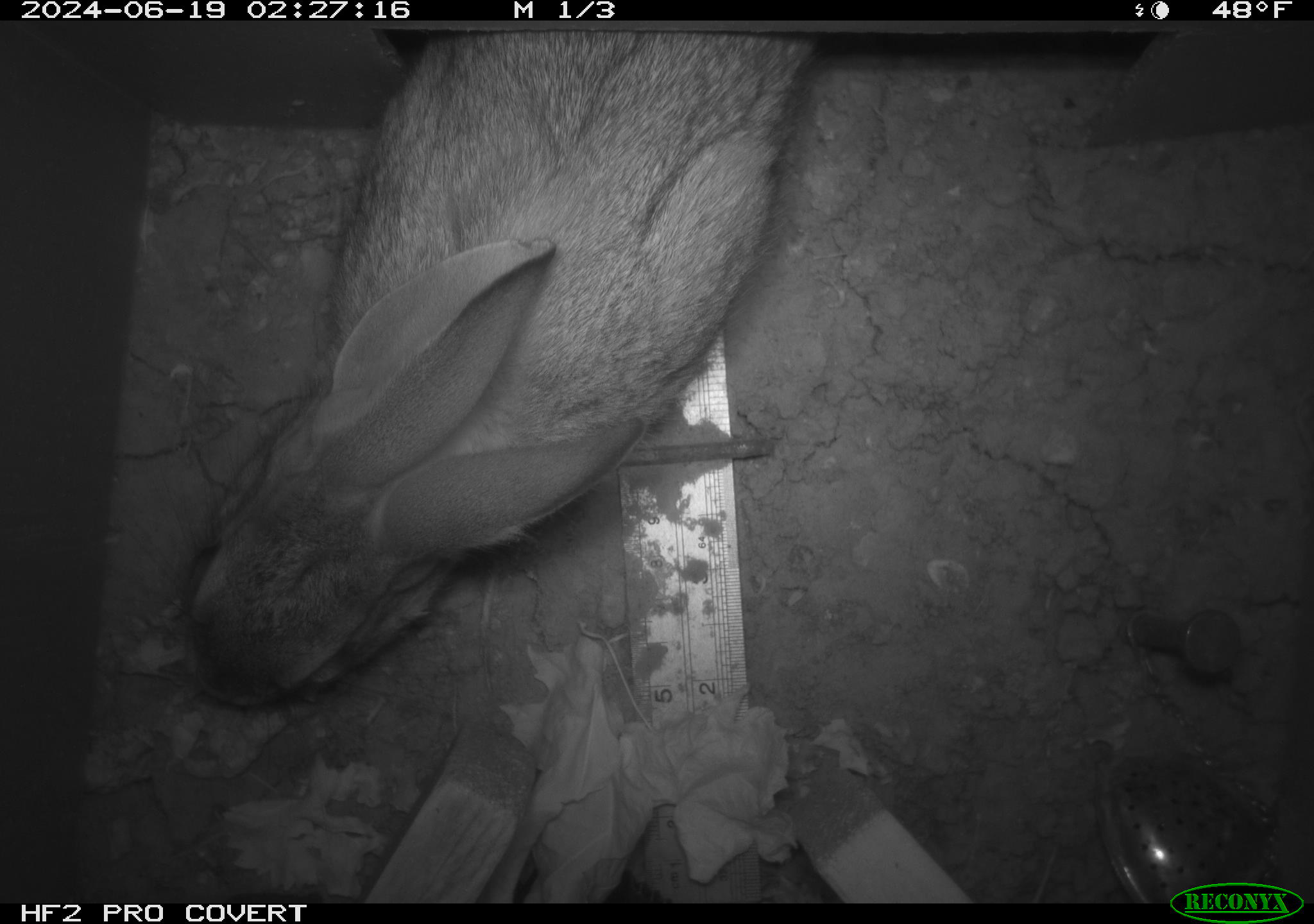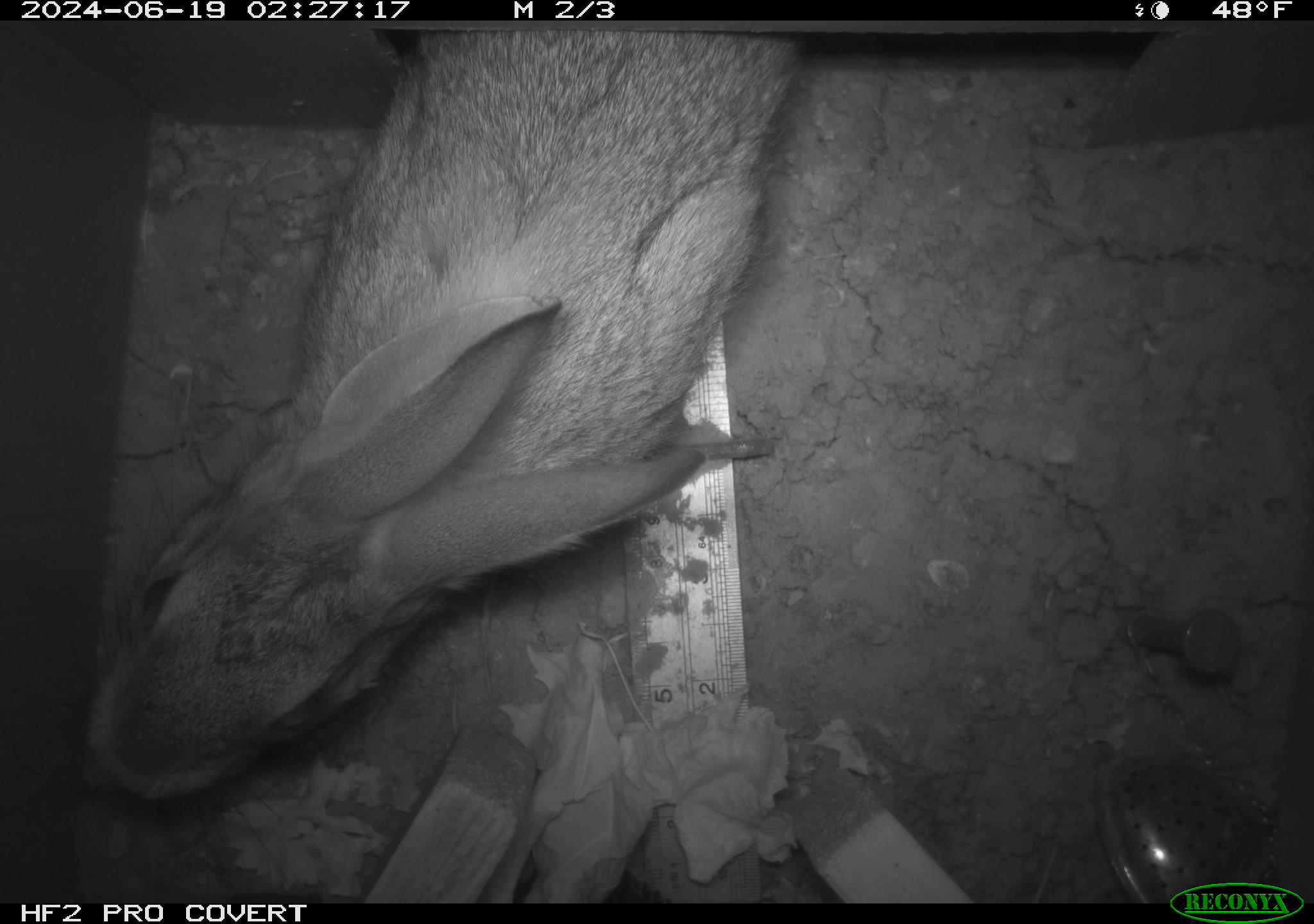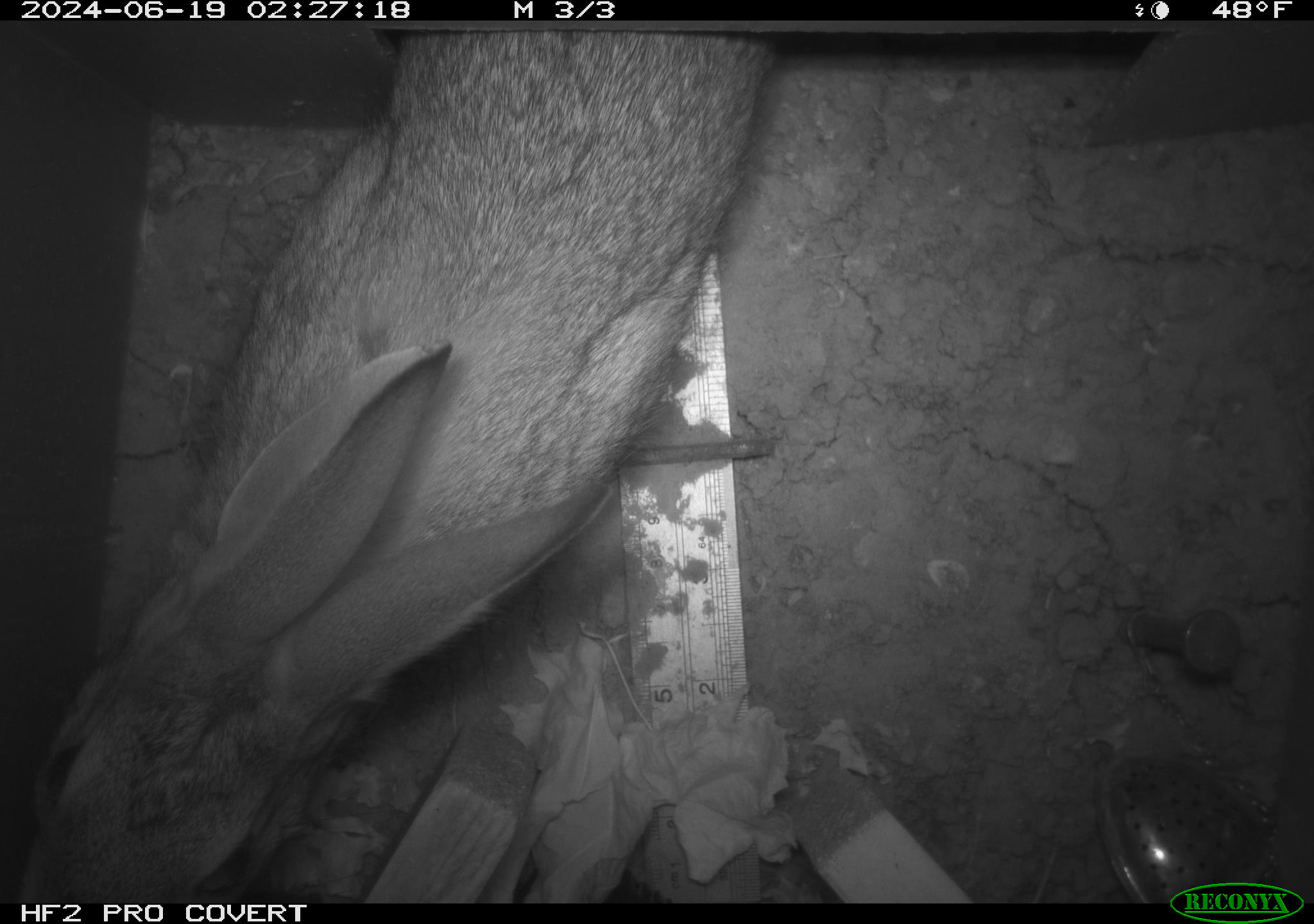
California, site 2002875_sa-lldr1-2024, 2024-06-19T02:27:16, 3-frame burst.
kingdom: Animalia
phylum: Chordata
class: Mammalia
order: Lagomorpha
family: Leporidae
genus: Sylvilagus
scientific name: Sylvilagus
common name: cottontail rabbits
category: sylvilagus species